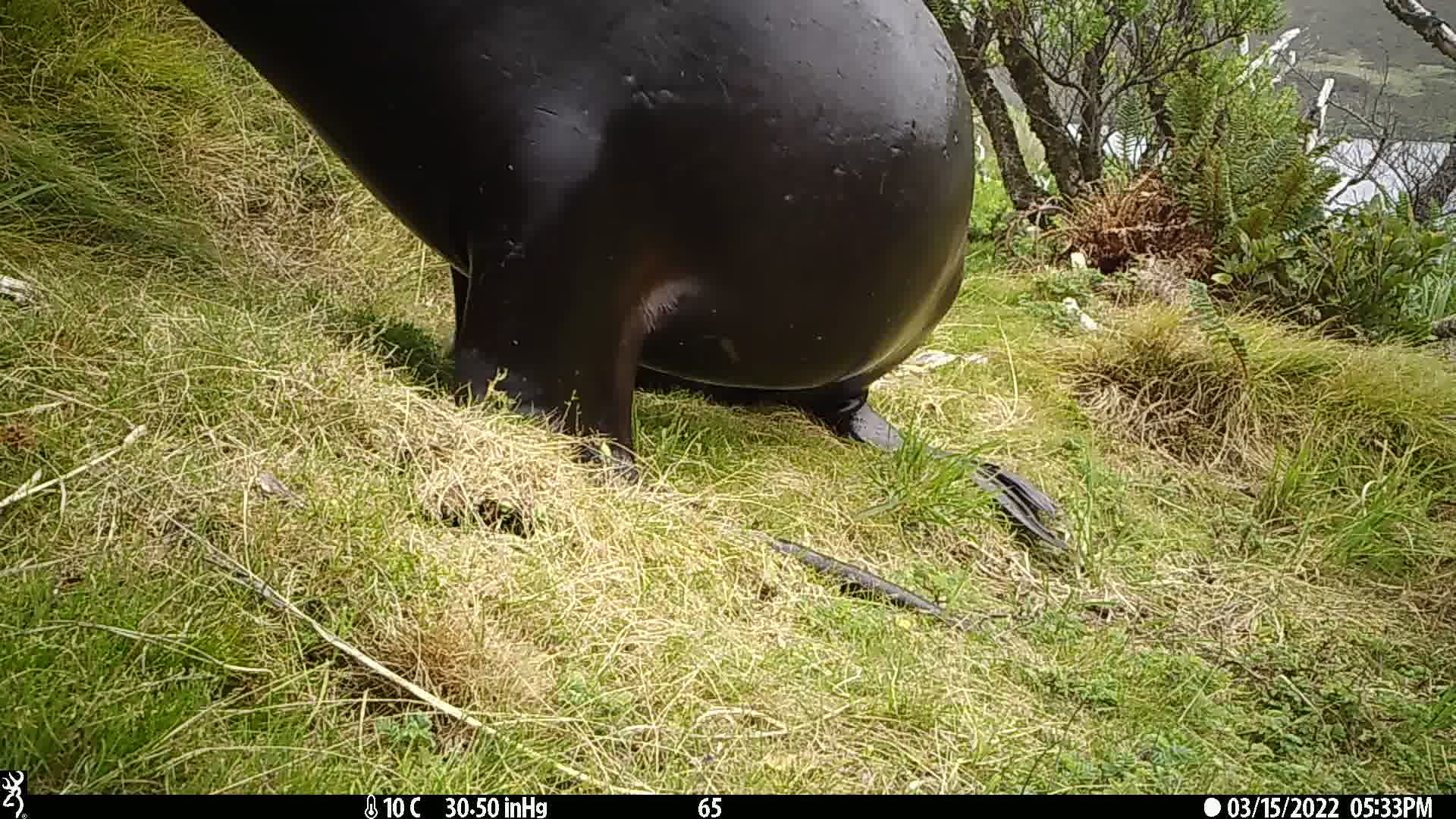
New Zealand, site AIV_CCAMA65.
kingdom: Animalia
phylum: Chordata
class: Mammalia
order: Carnivora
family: Otariidae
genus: Phocarctos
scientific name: Phocarctos hookeri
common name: new zealand sea lion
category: sealion